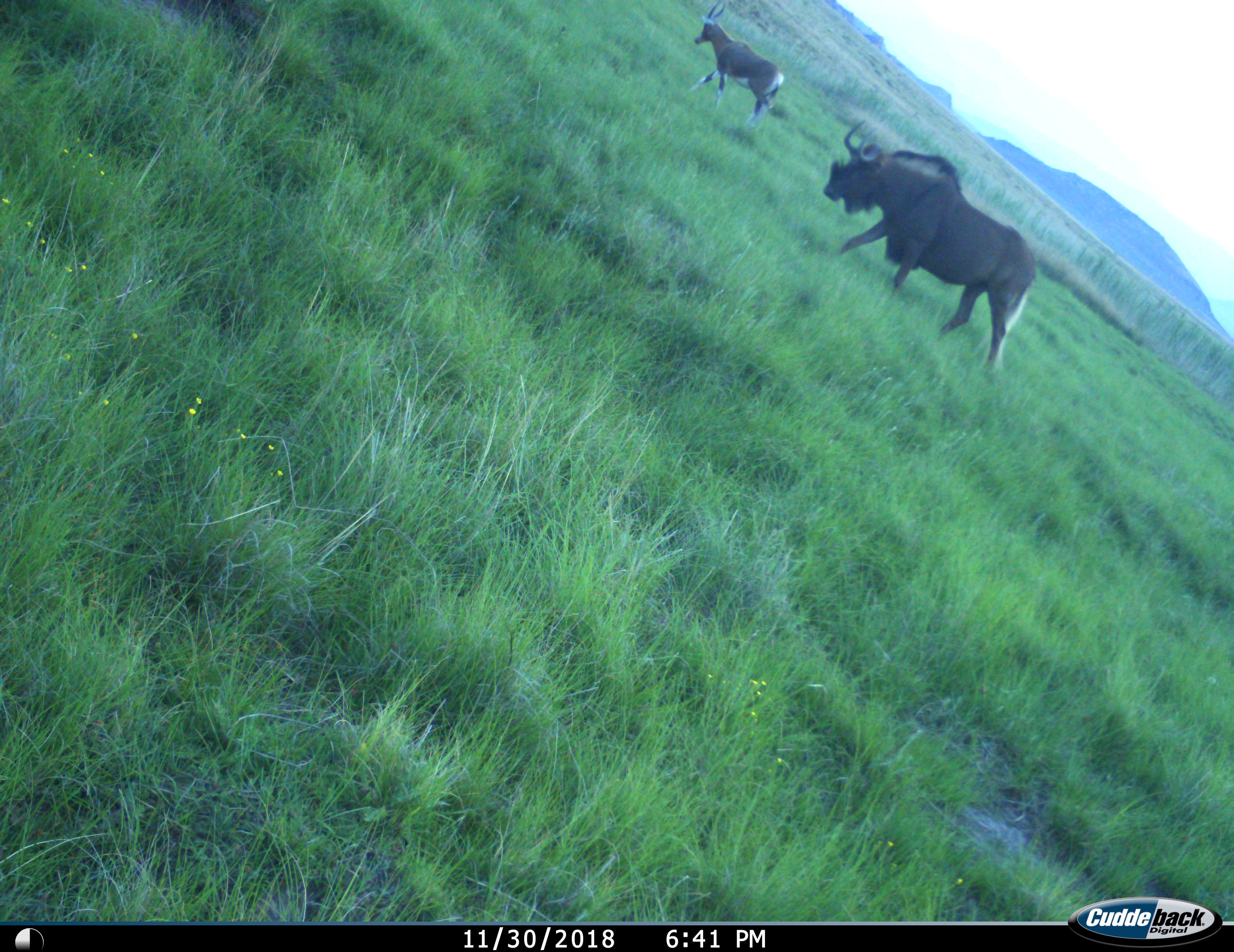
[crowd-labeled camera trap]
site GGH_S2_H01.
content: unidentified animal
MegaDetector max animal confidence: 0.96